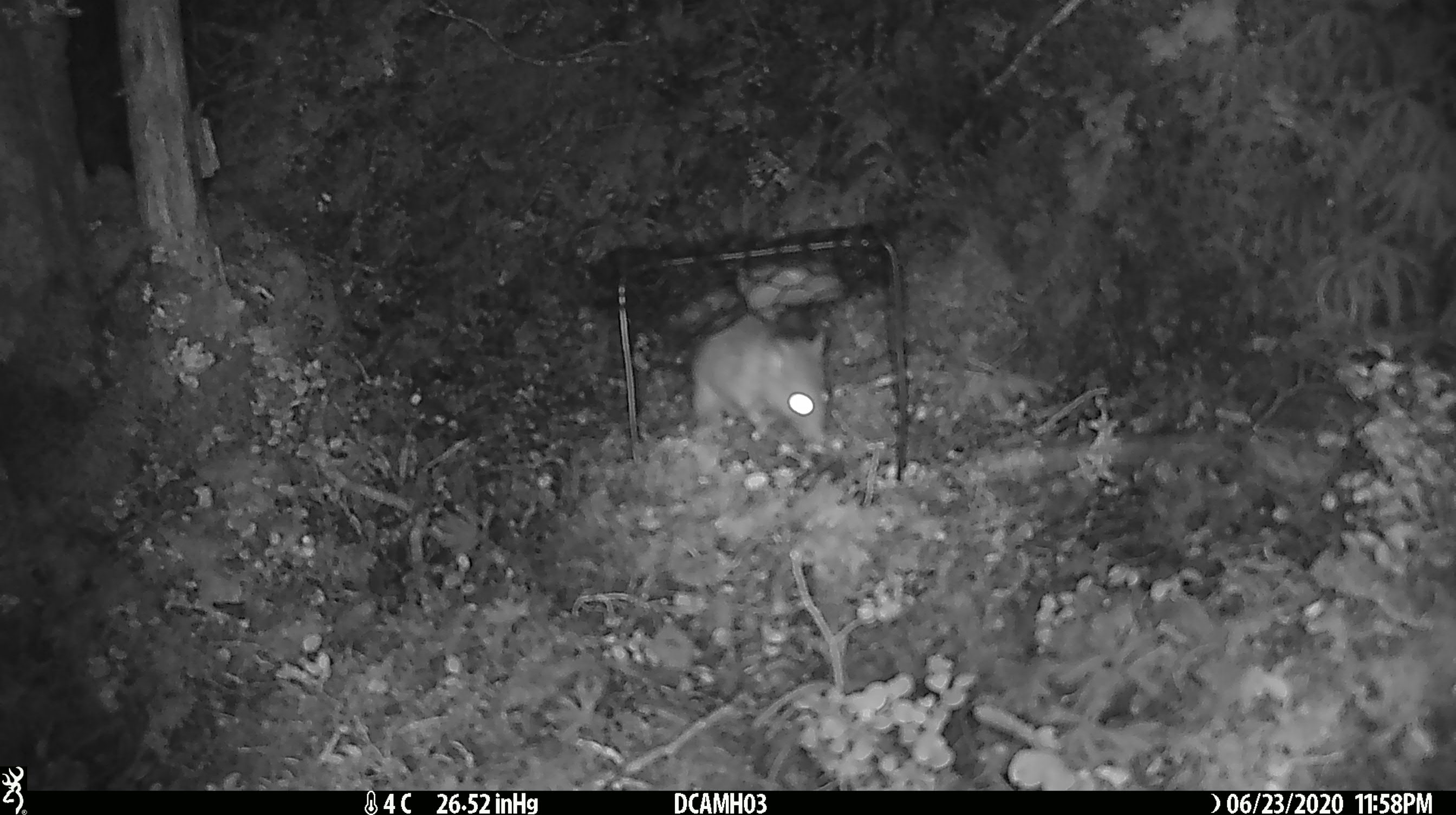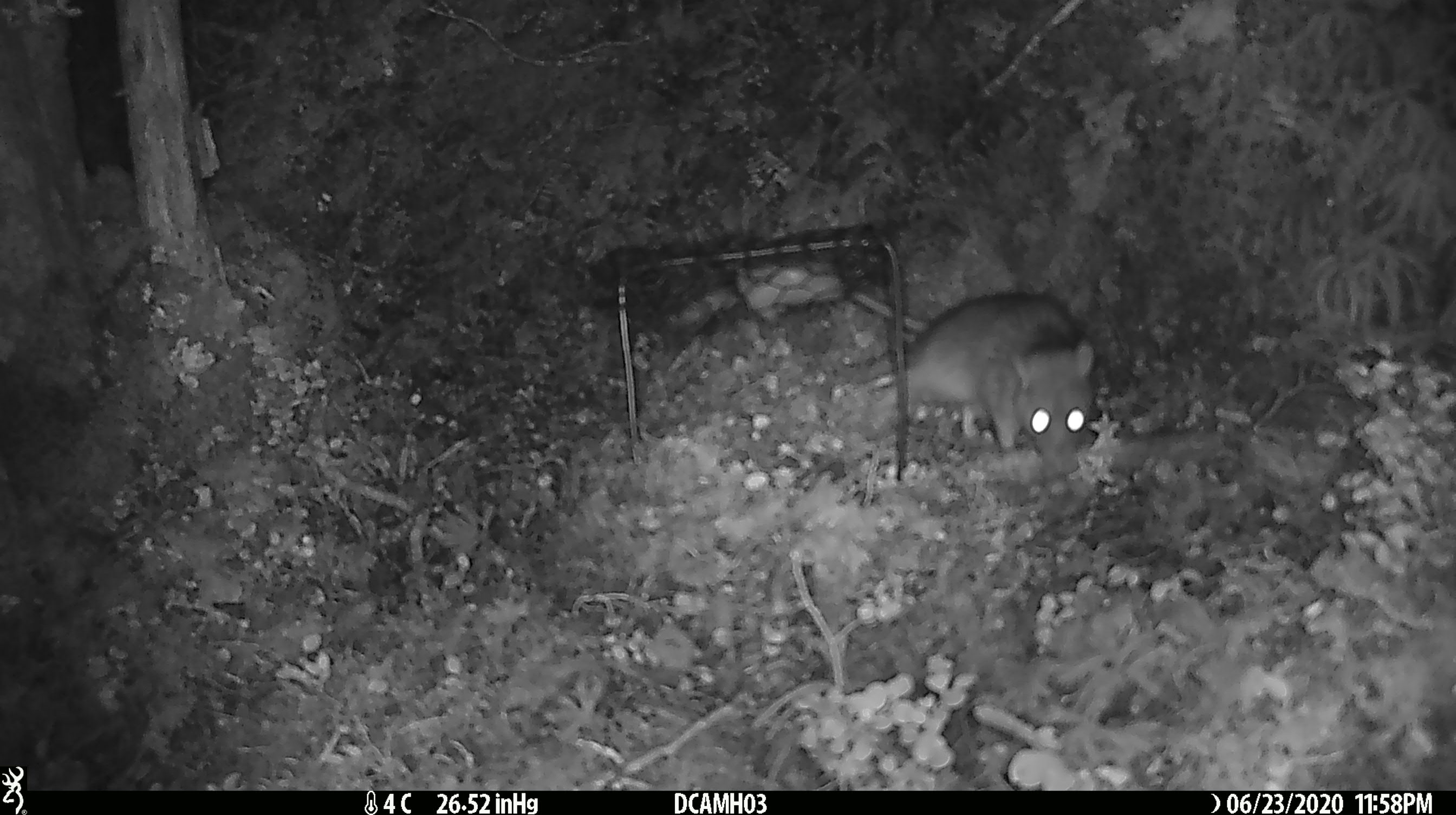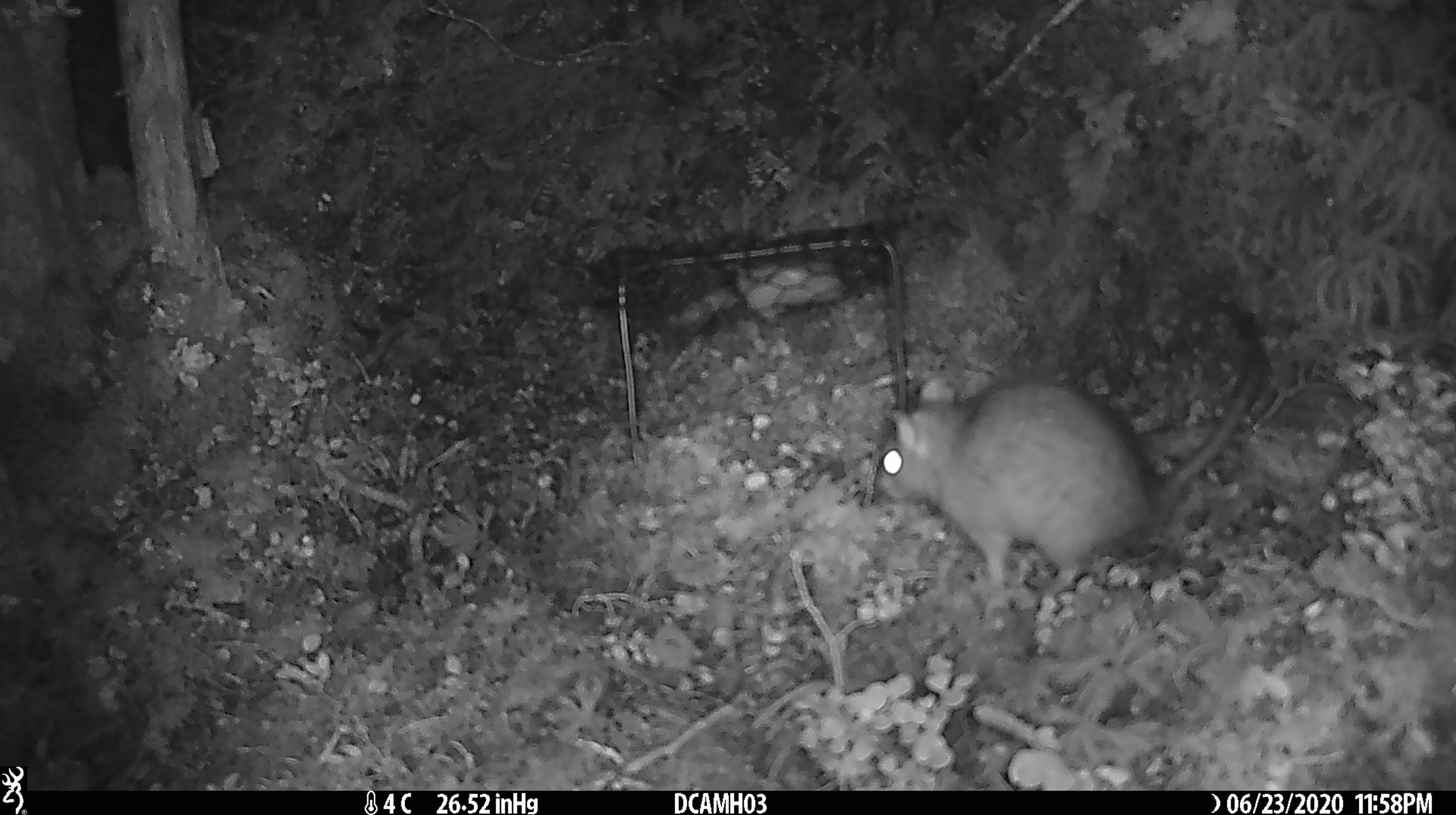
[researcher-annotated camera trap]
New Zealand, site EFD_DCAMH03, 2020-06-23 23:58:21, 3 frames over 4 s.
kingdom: Animalia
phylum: Chordata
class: Mammalia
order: Rodentia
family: Muridae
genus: Rattus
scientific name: Rattus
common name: rat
Rat (Rattus).